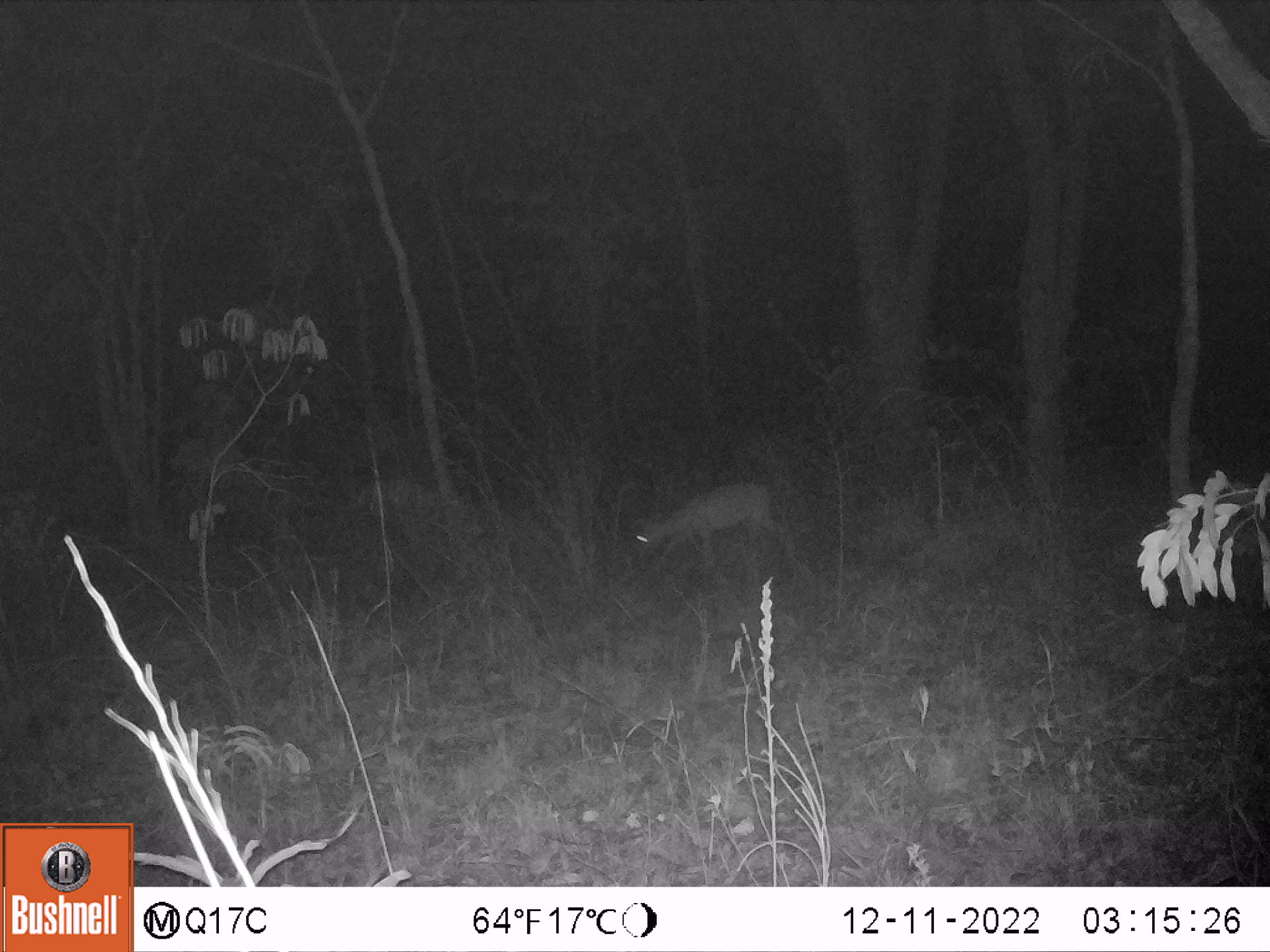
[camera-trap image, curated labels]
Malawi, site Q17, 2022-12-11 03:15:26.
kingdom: Animalia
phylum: Chordata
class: Mammalia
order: Artiodactyla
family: Bovidae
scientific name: Antilopinae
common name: small antelope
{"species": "small antelope (Antilopinae)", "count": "1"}